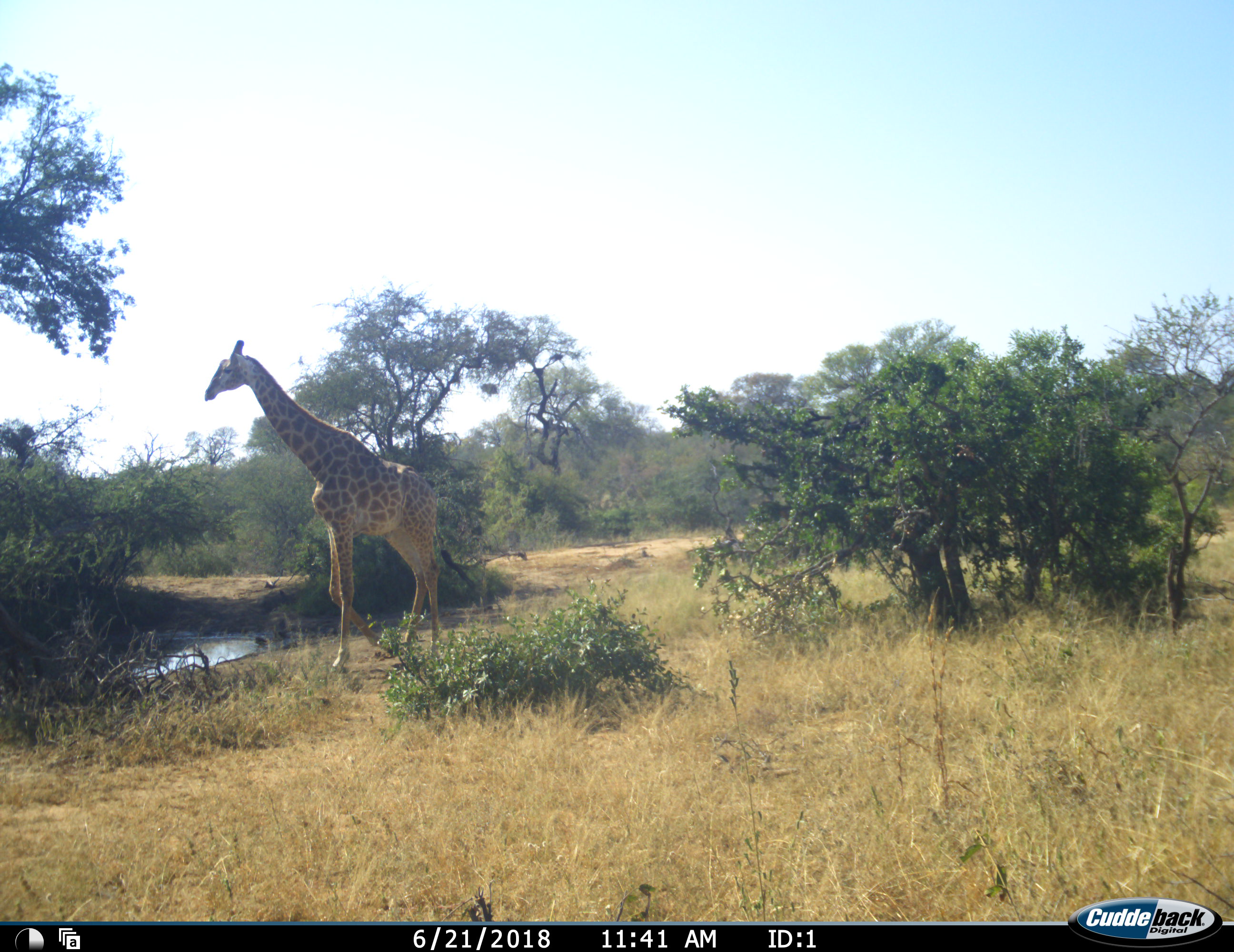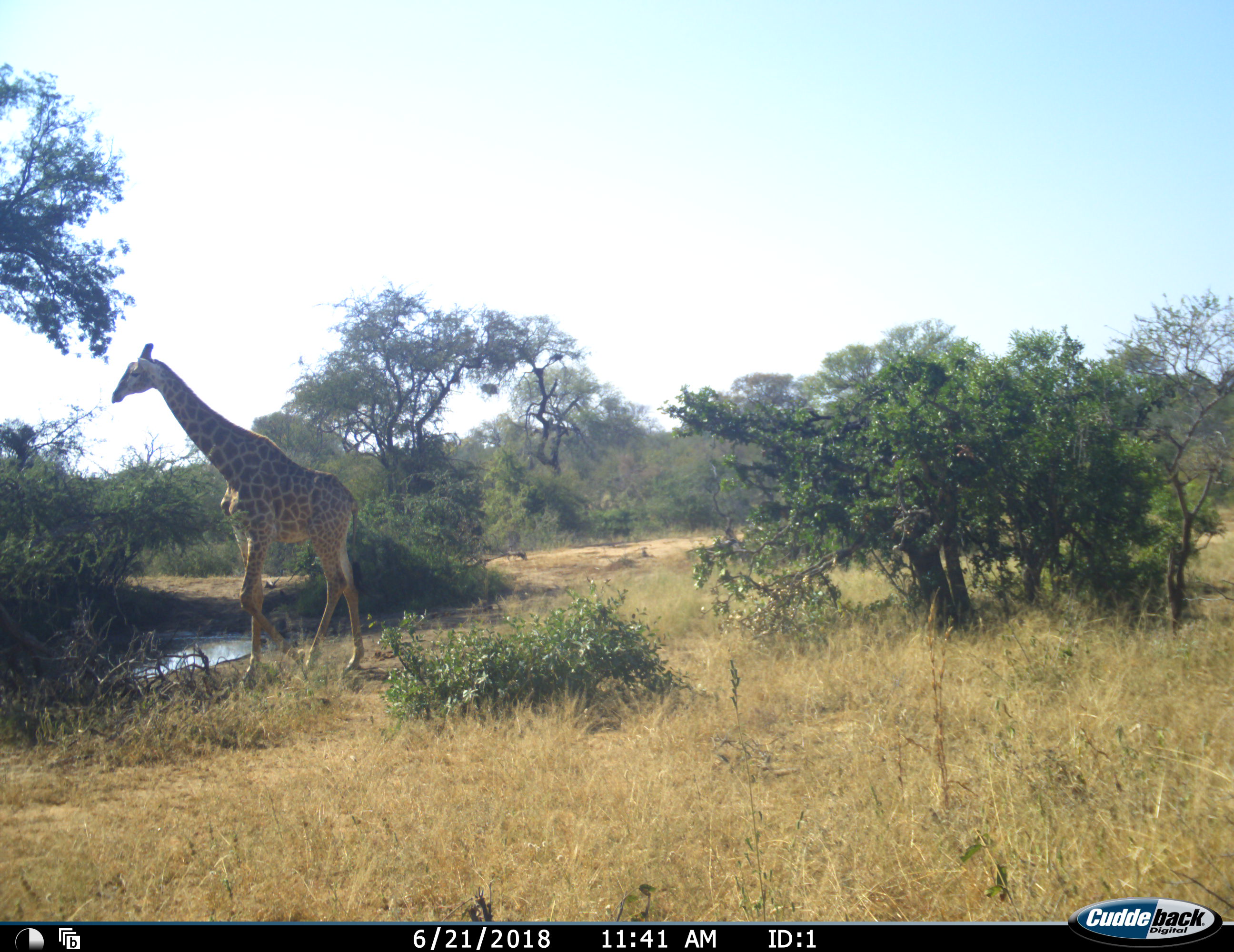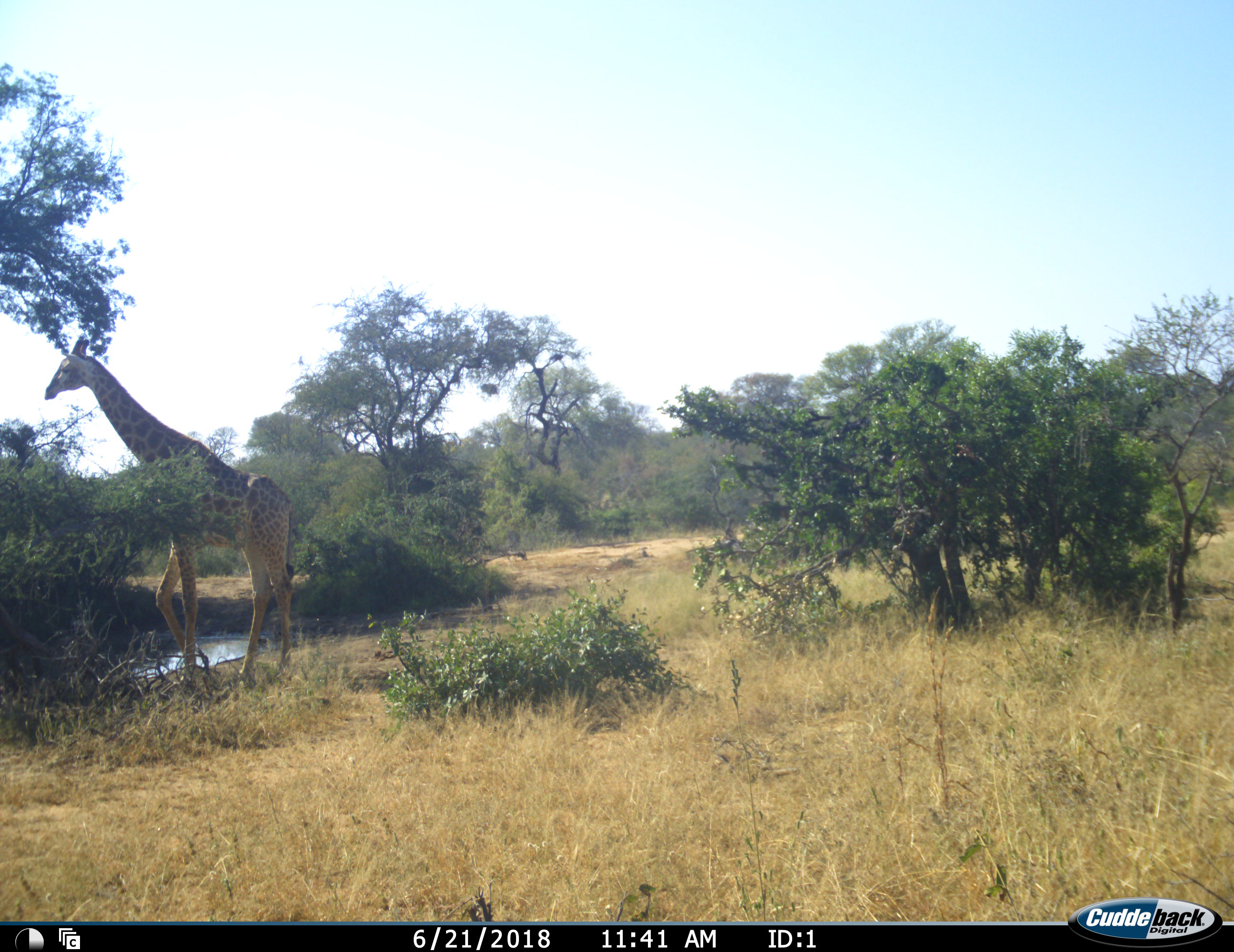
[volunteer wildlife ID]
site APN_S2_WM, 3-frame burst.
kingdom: Animalia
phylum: Chordata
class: Mammalia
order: Artiodactyla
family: Giraffidae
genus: Giraffa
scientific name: Giraffa camelopardalis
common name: giraffe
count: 1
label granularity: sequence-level